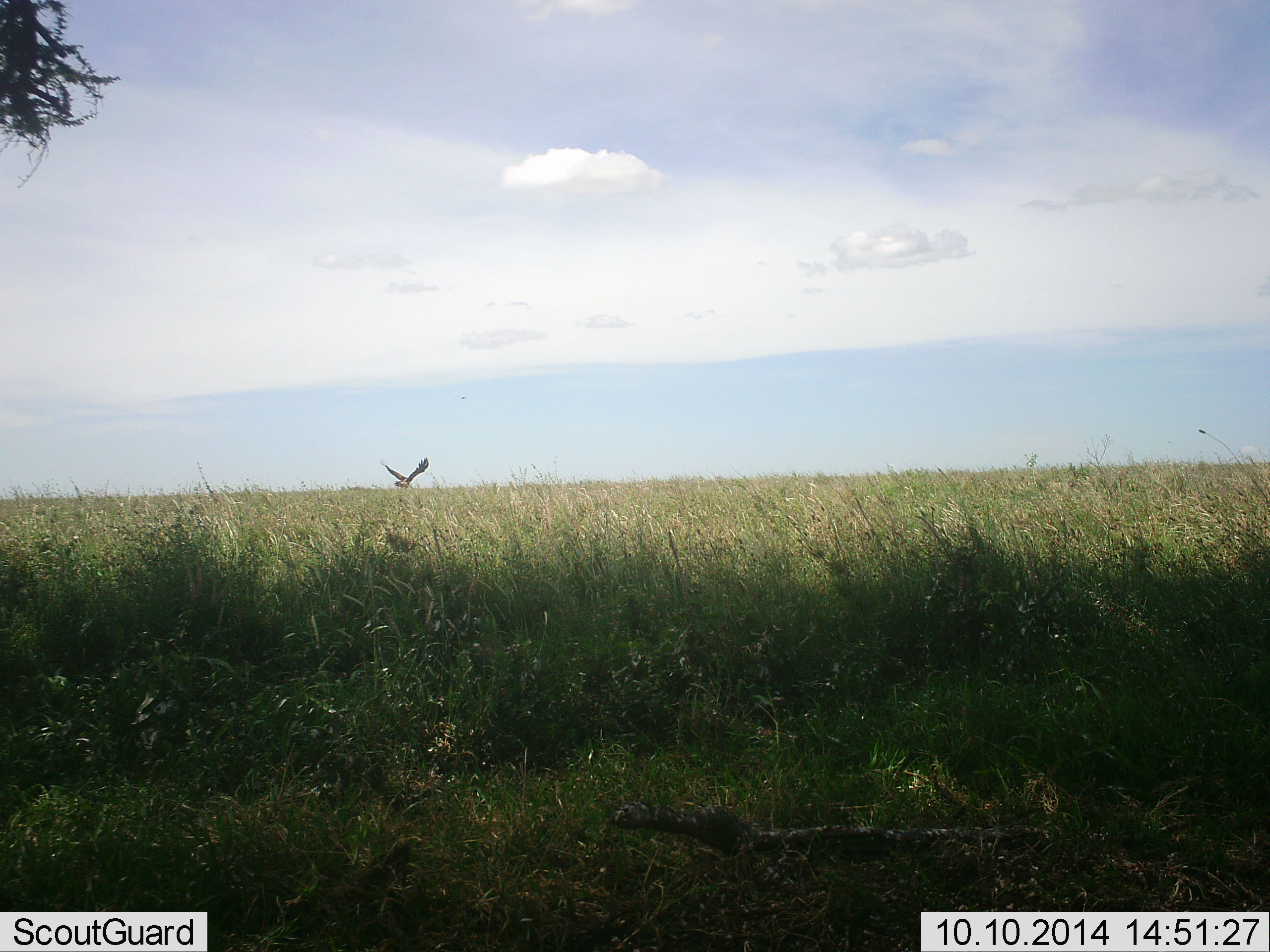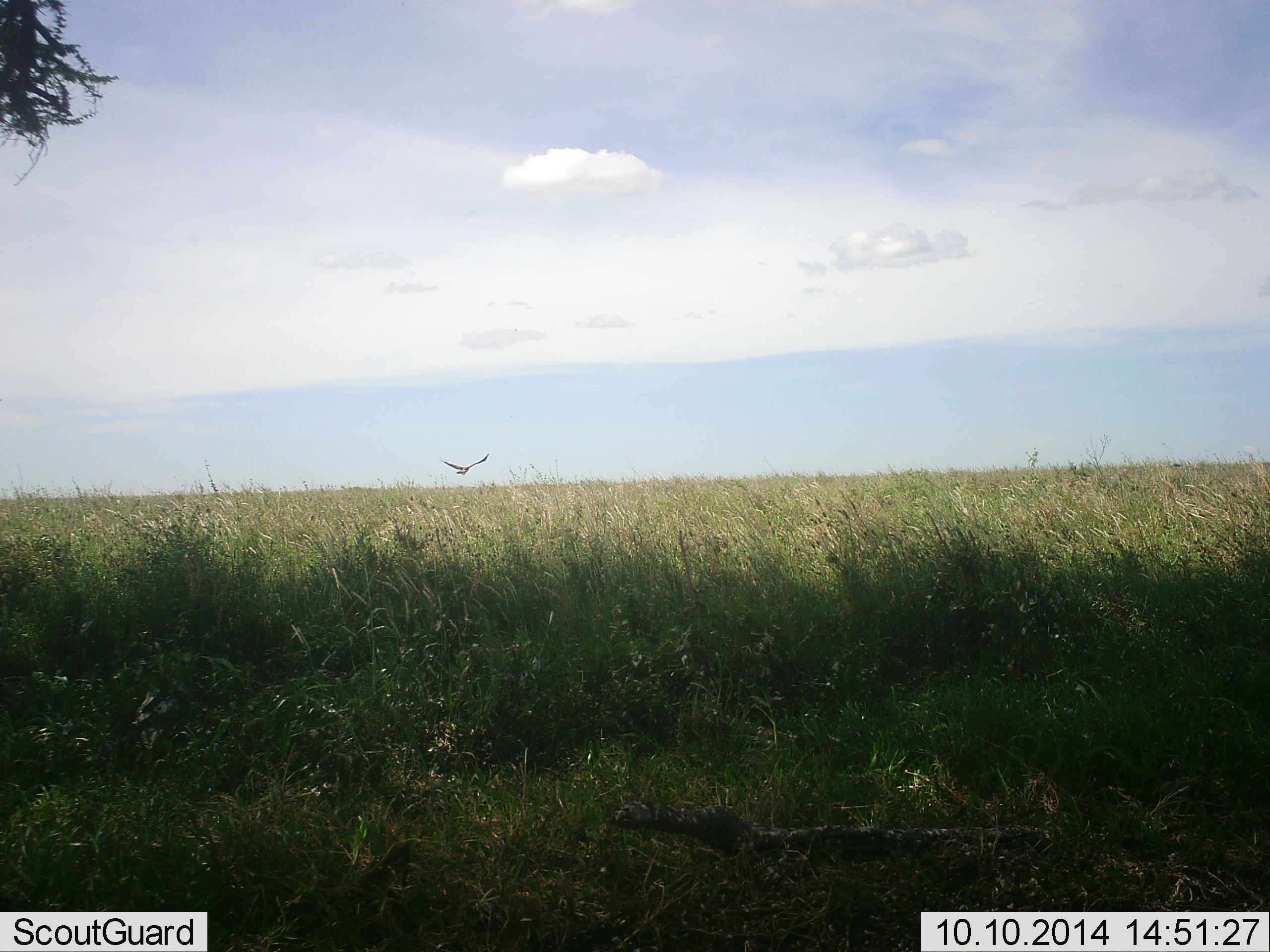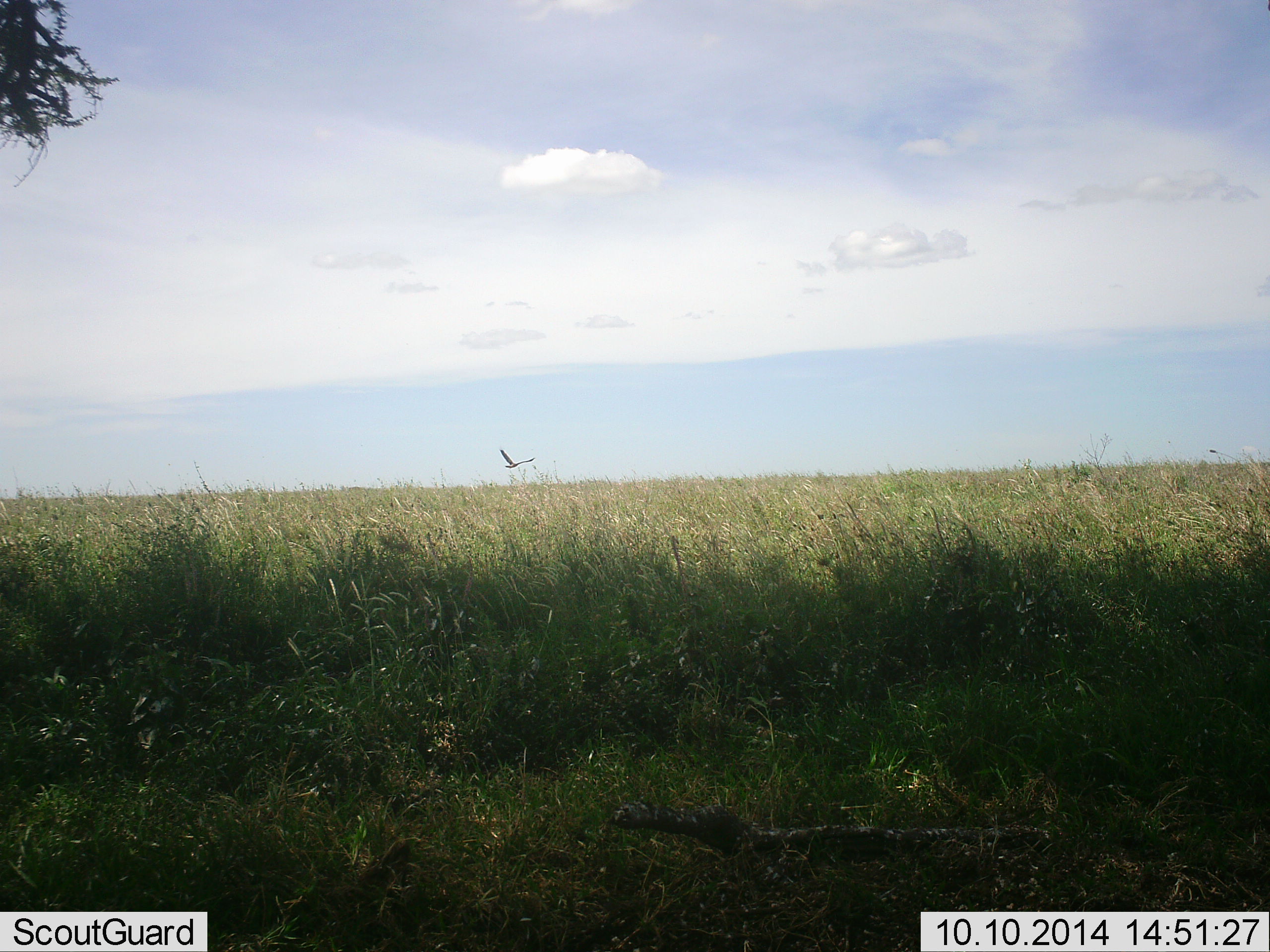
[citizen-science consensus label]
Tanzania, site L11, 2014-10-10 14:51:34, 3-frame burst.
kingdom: Animalia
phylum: Chordata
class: Aves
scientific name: Aves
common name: bird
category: otherbird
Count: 1.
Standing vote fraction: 0%.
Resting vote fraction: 0%.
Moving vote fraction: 100%.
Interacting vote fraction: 0%.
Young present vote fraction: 0%.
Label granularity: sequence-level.